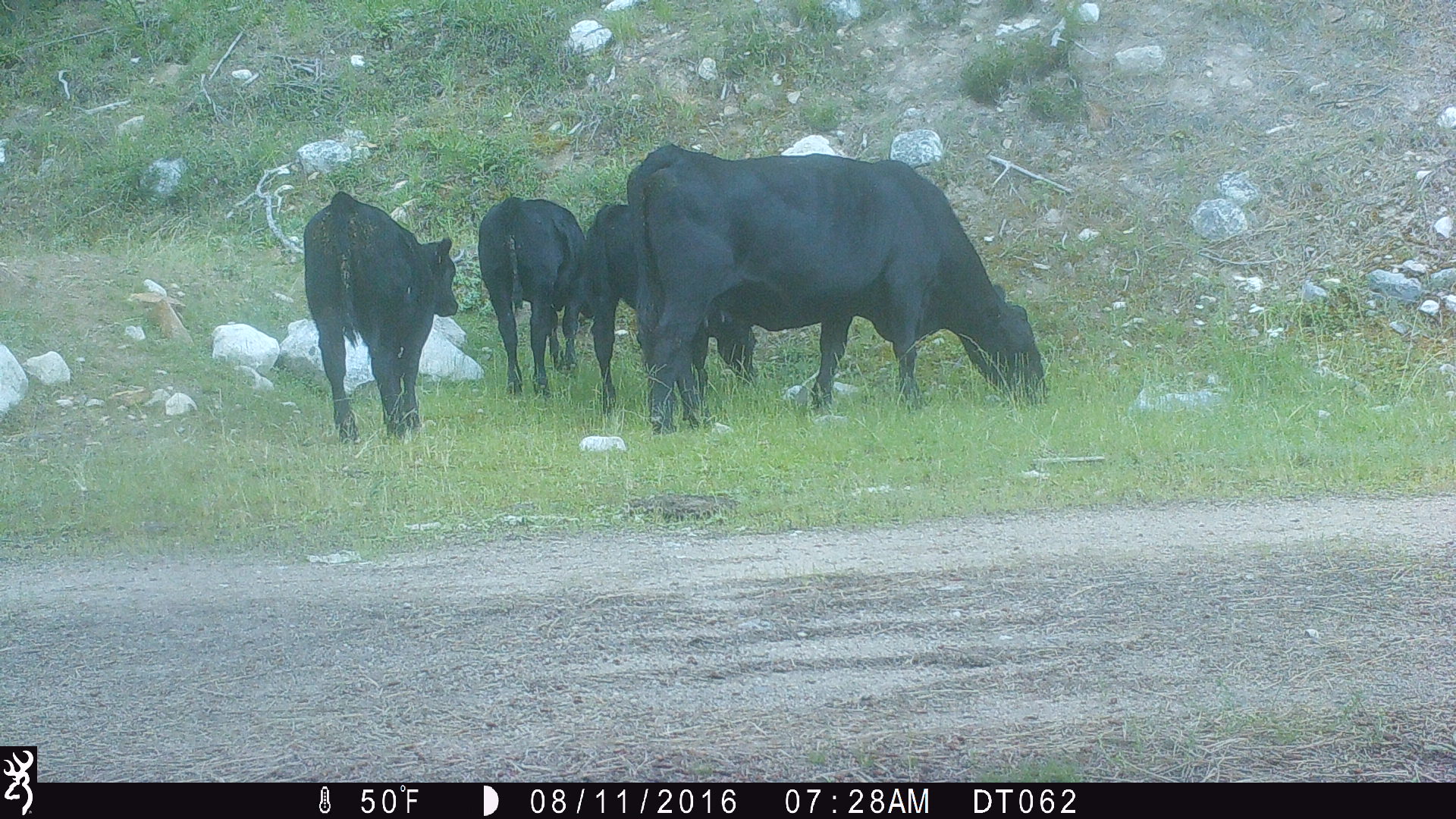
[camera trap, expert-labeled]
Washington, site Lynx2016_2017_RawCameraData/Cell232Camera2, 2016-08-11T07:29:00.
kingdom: Animalia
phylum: Chordata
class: Mammalia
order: Artiodactyla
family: Bovidae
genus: Bos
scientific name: Bos taurus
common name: domestic cattle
Domestic cattle (Bos taurus). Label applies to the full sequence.